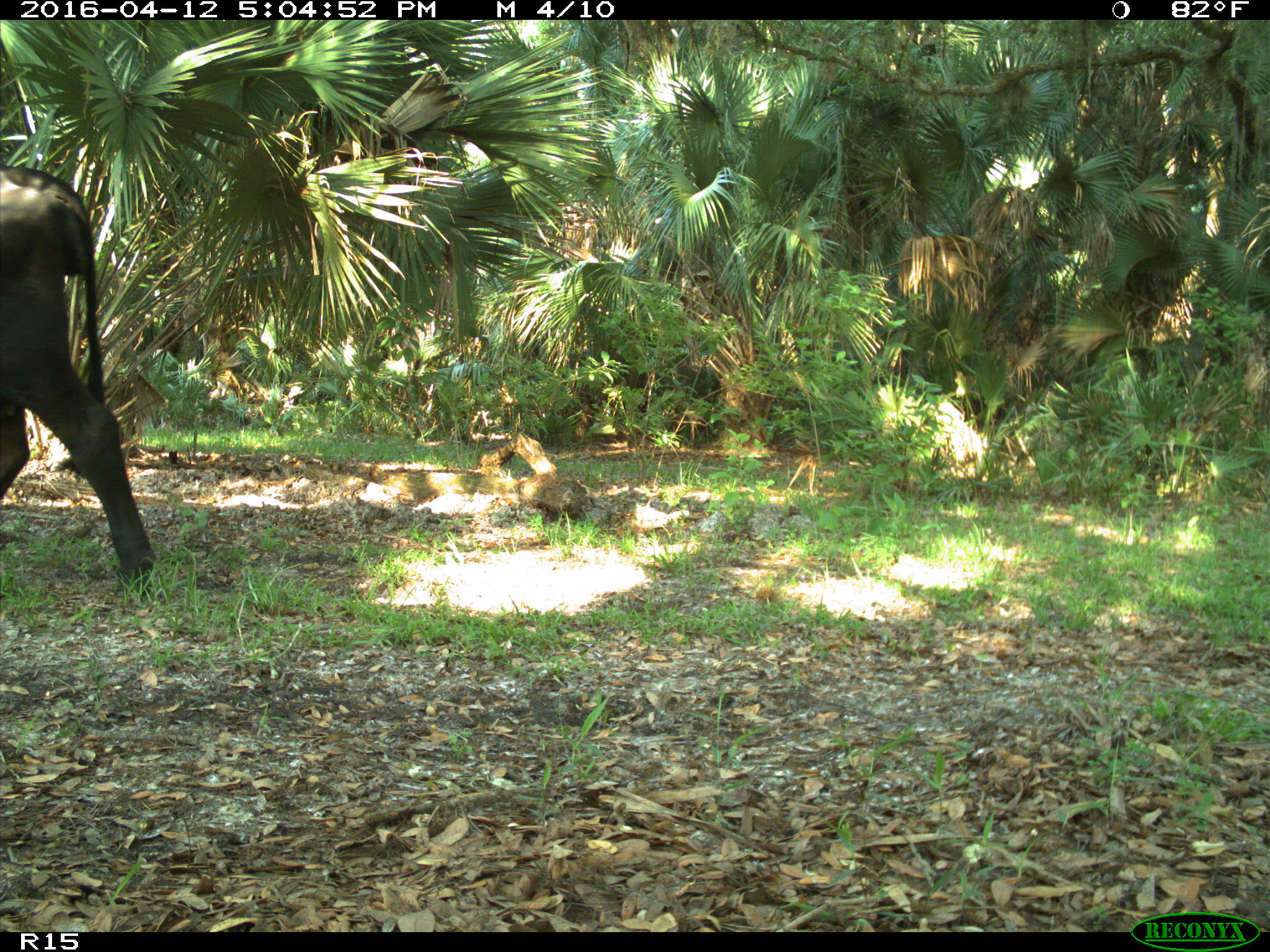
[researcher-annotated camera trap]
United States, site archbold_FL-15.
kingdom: Animalia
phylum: Chordata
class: Mammalia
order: Artiodactyla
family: Bovidae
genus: Bos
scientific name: Bos taurus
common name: domestic cow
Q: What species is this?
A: Bos taurus (domestic cow).